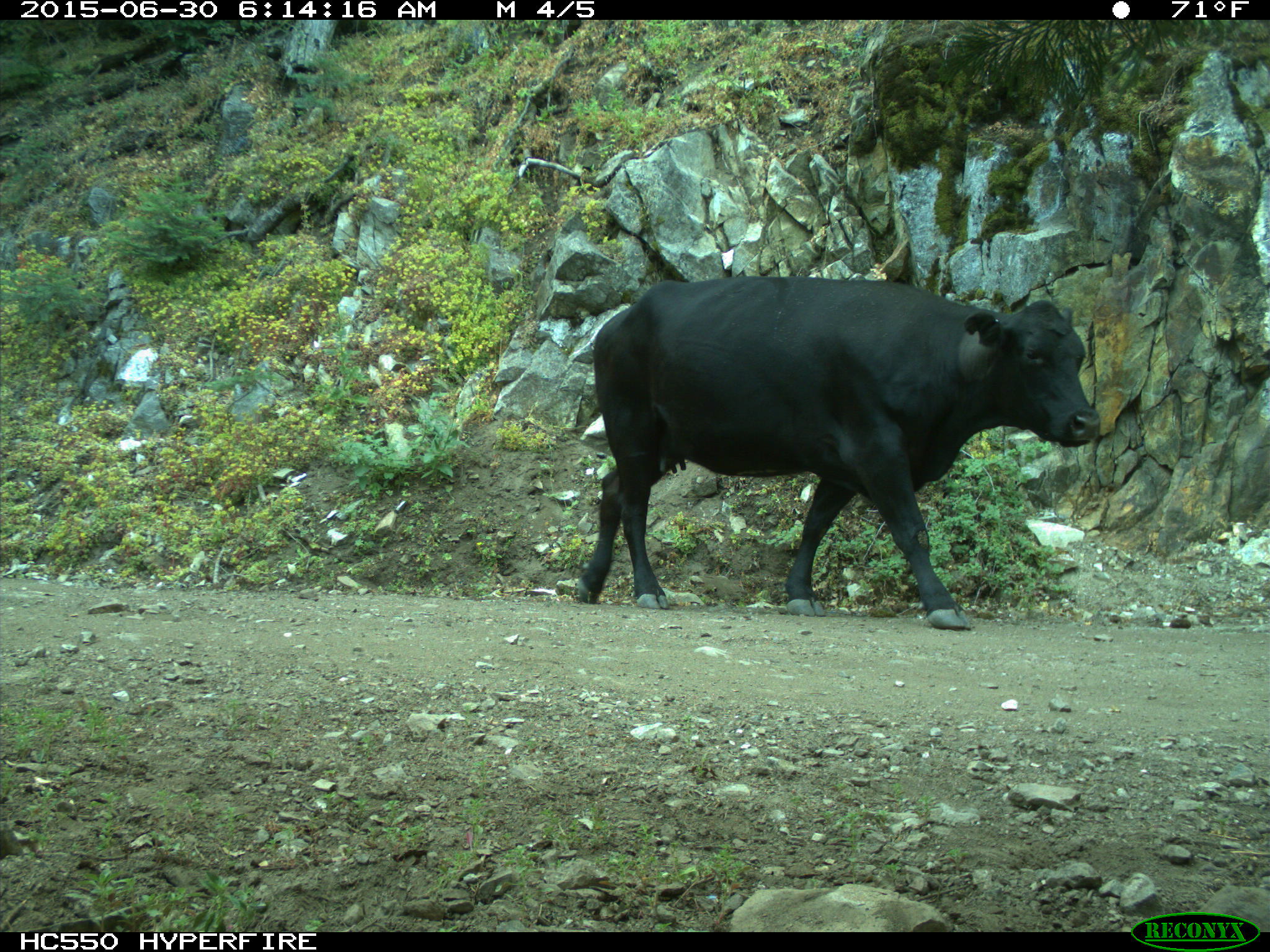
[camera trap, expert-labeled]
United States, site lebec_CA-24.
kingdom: Animalia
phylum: Chordata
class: Mammalia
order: Artiodactyla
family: Bovidae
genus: Bos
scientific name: Bos taurus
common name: domestic cow